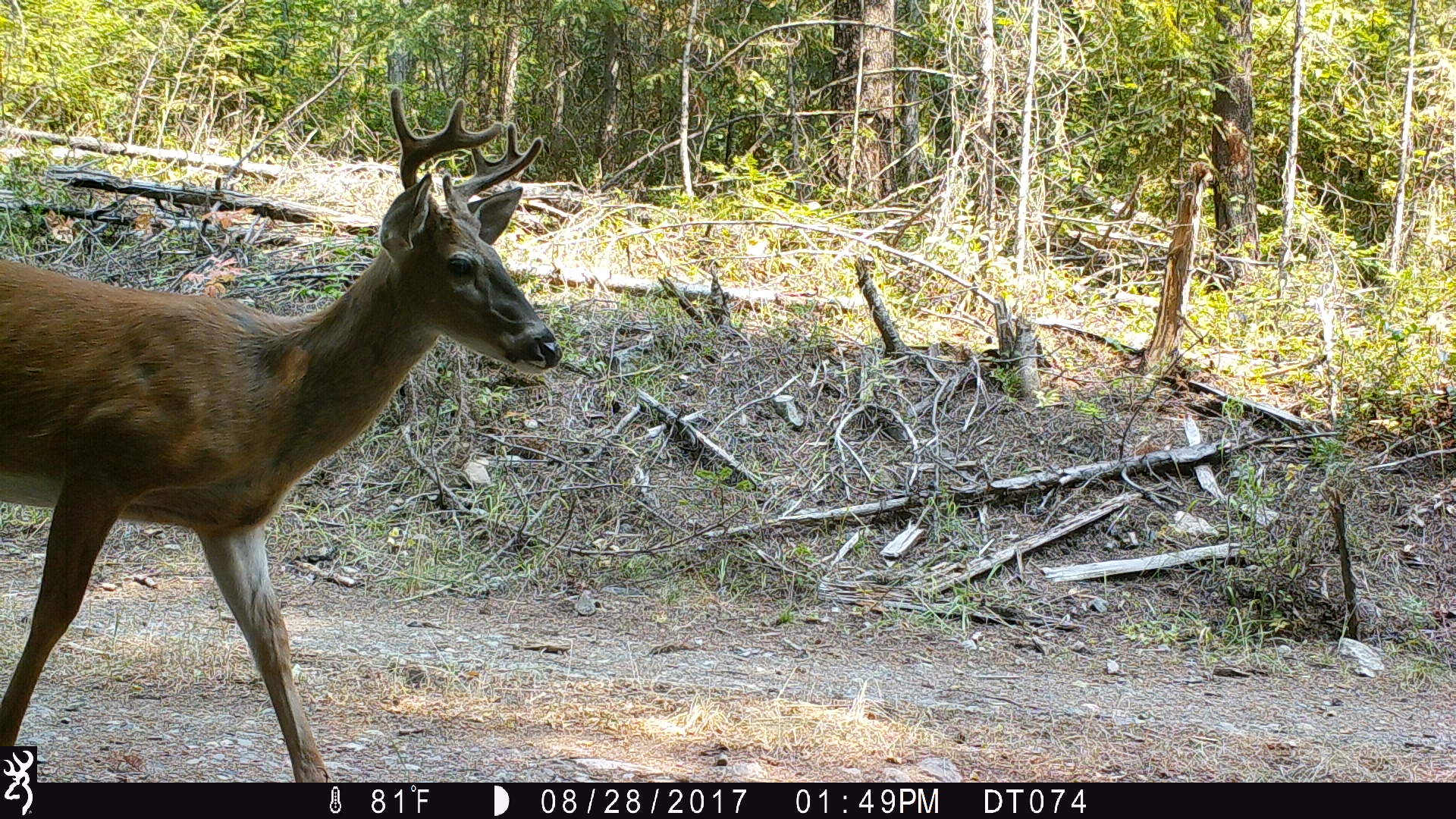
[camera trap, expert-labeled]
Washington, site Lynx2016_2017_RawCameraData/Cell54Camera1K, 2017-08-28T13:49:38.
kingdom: Animalia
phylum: Chordata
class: Mammalia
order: Artiodactyla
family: Cervidae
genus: Odocoileus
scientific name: Odocoileus virginianus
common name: white-tailed deer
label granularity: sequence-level